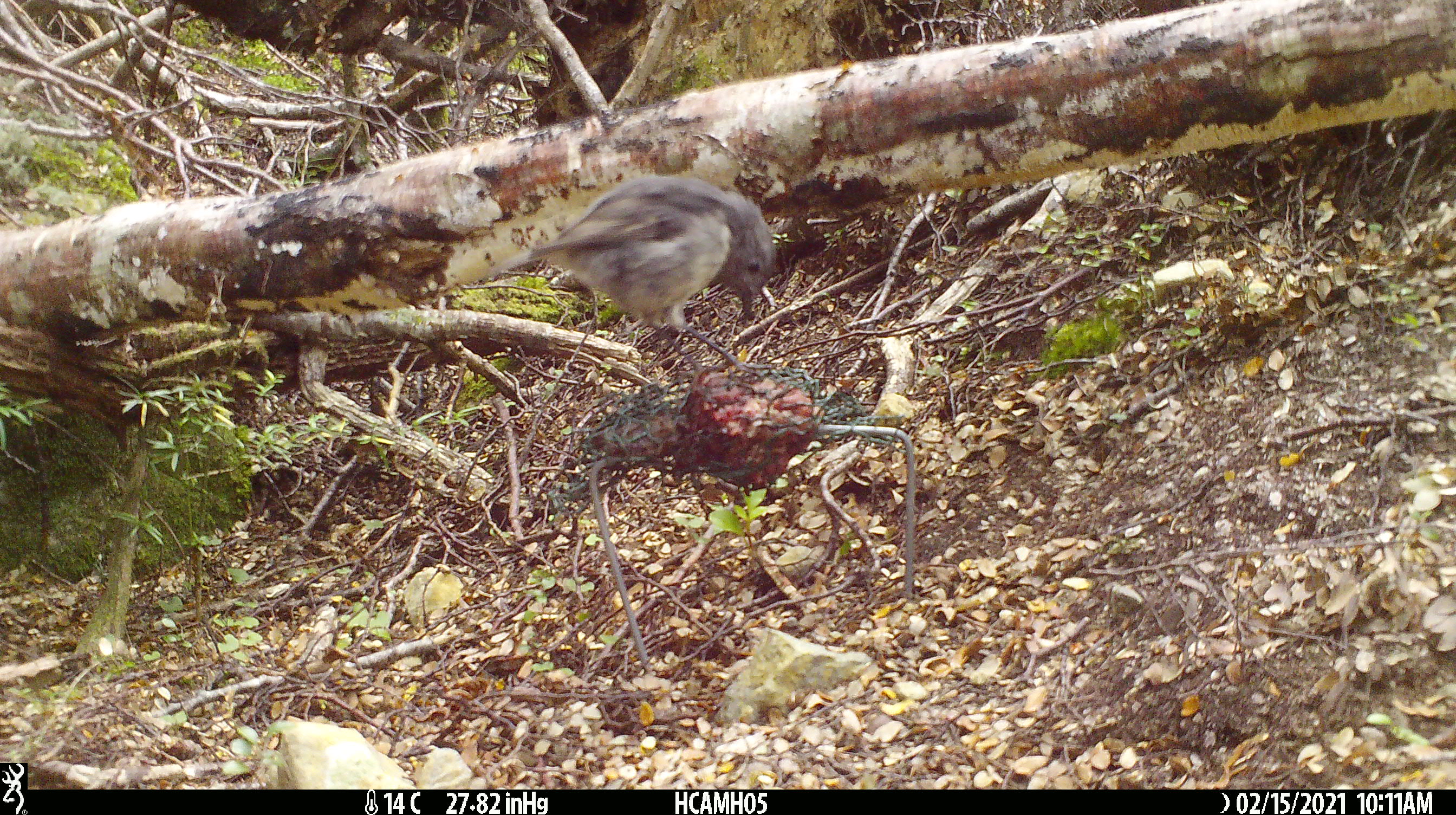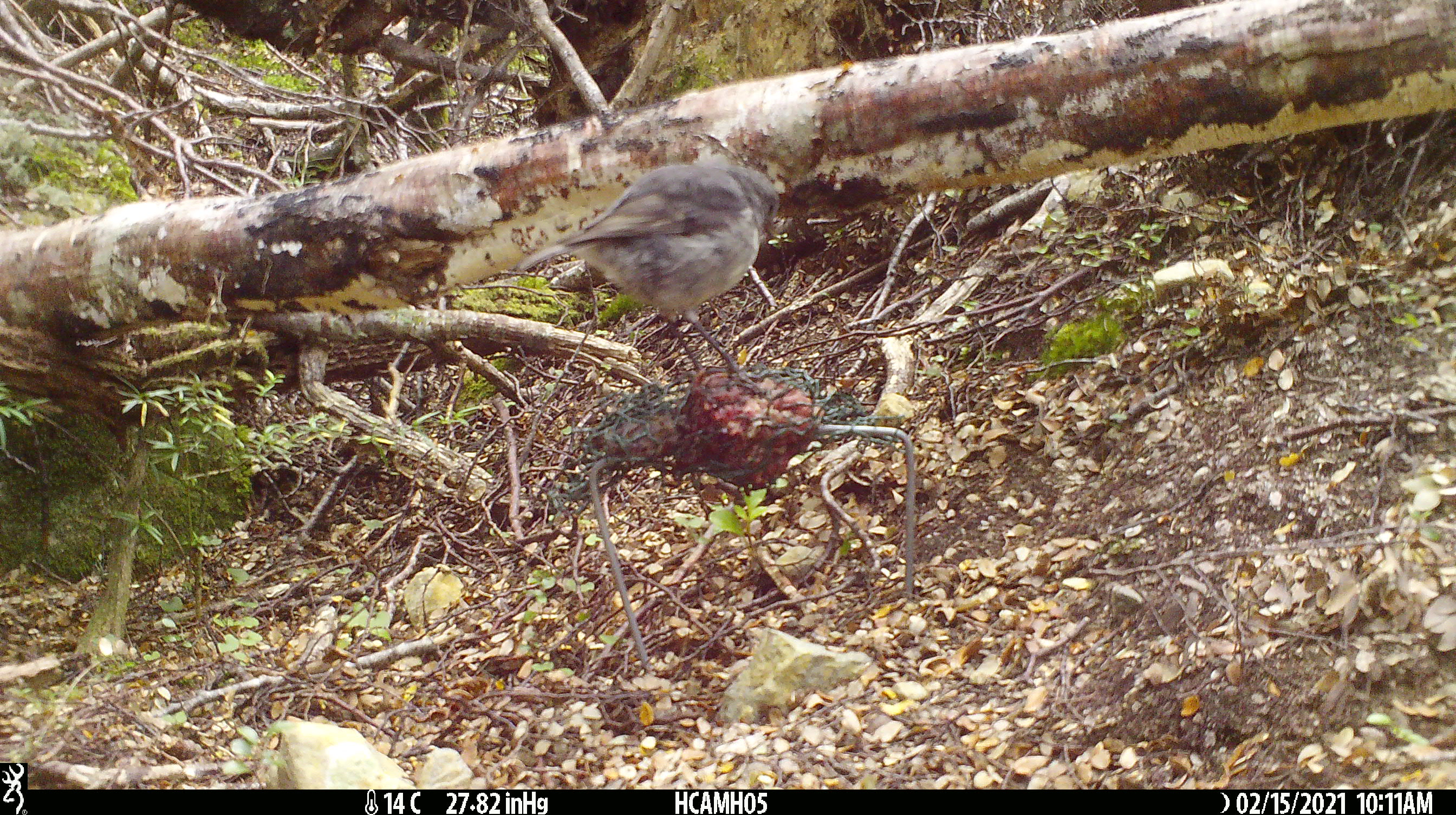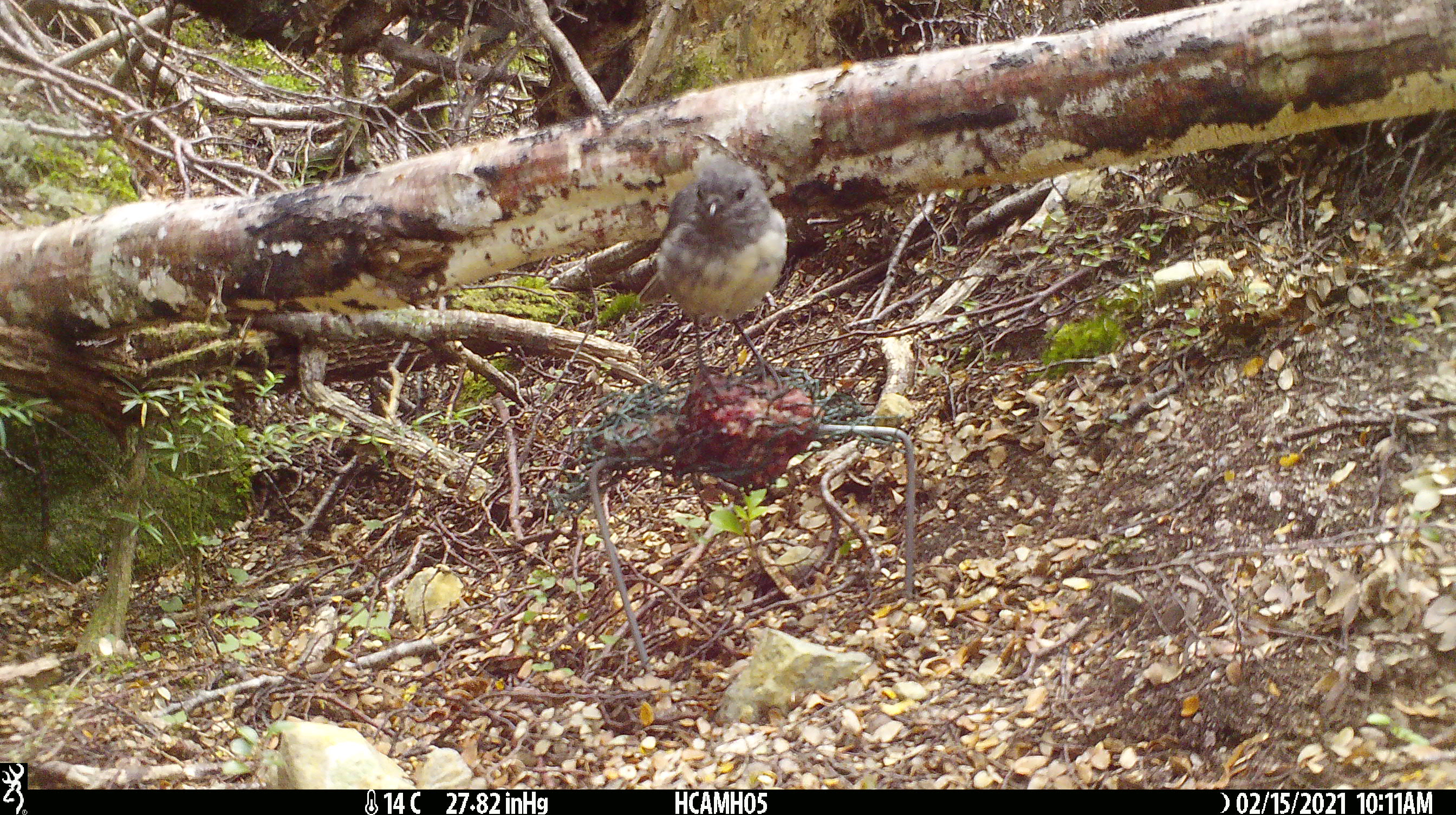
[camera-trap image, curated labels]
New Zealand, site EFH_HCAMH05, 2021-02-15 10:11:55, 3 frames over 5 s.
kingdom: Animalia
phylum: Chordata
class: Aves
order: Passeriformes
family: Petroicidae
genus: Petroica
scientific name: Petroica australis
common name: new zealand robin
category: robin